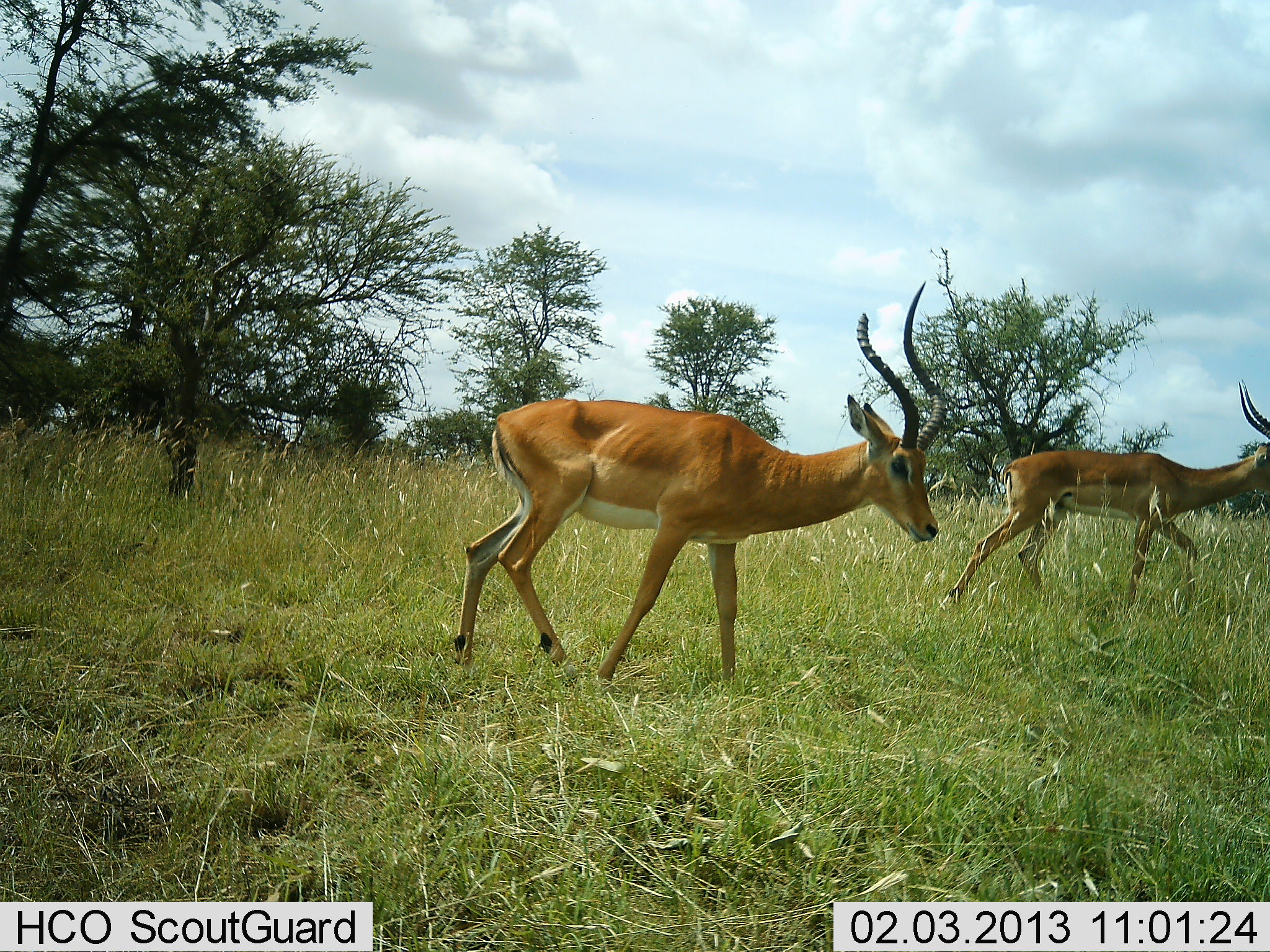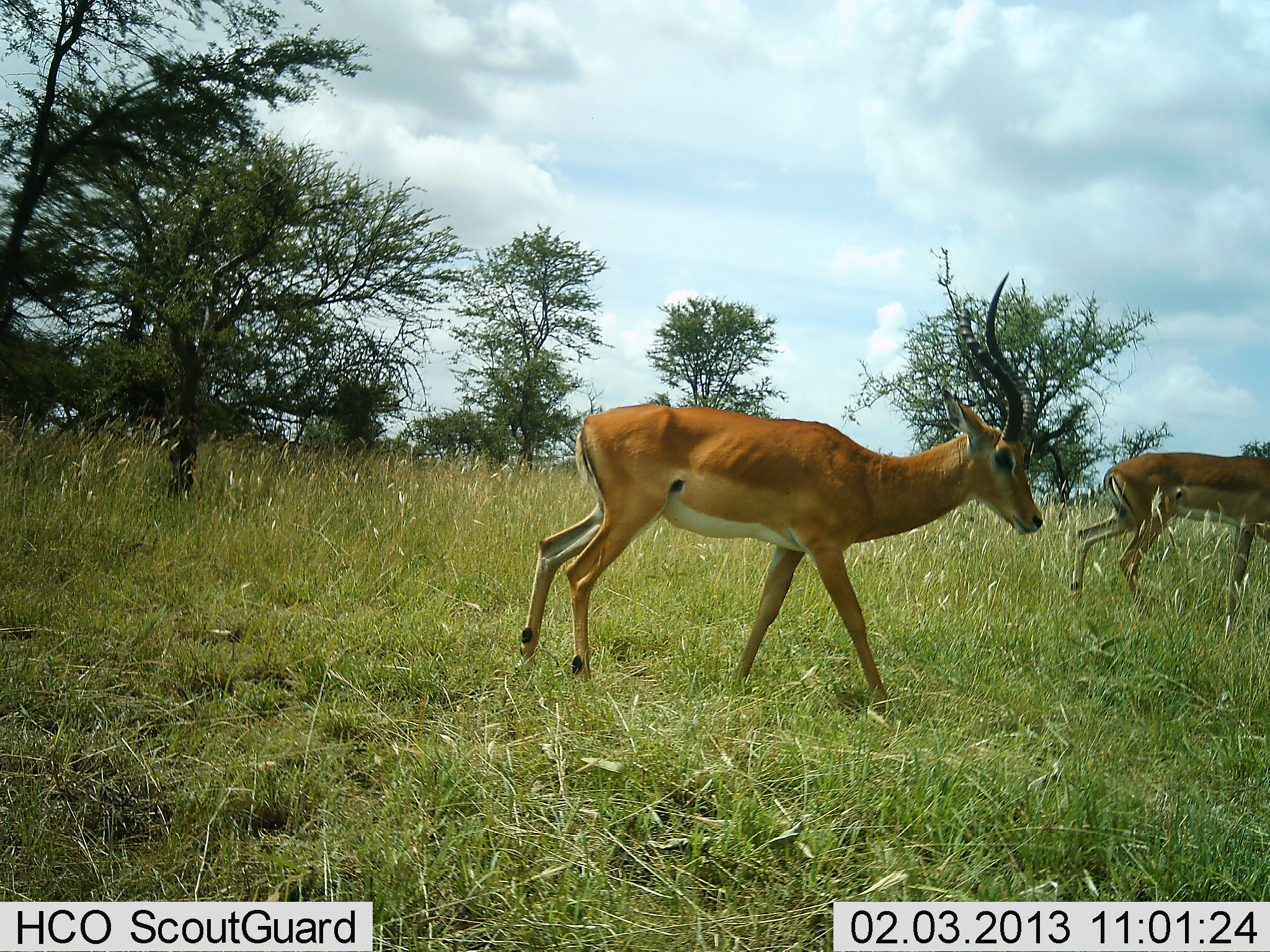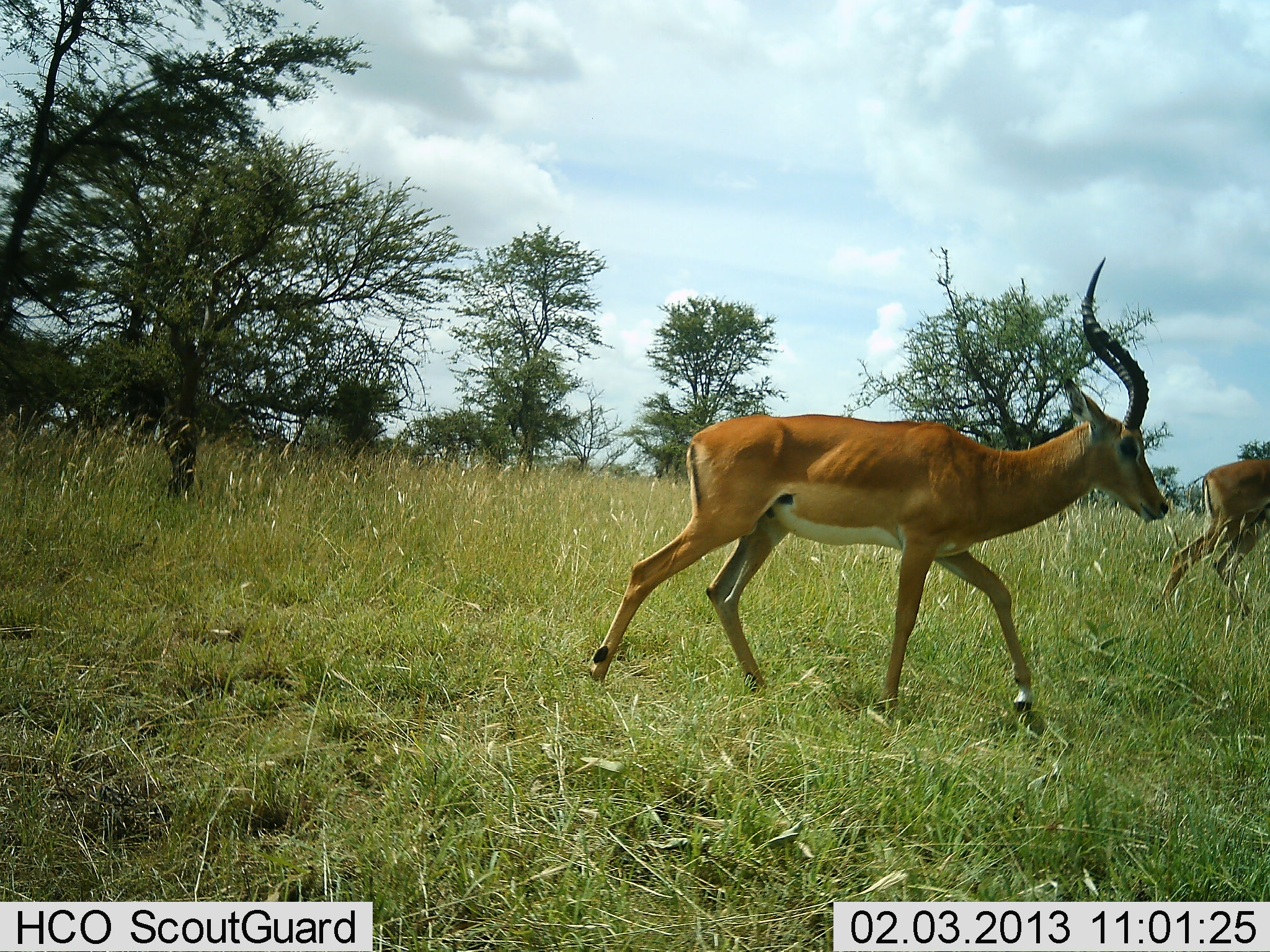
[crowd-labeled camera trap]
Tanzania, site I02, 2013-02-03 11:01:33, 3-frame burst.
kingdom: Animalia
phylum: Chordata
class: Mammalia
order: Artiodactyla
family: Bovidae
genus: Aepyceros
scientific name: Aepyceros melampus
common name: impala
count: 2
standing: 4%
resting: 0%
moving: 96%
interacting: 0%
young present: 0%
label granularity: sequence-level